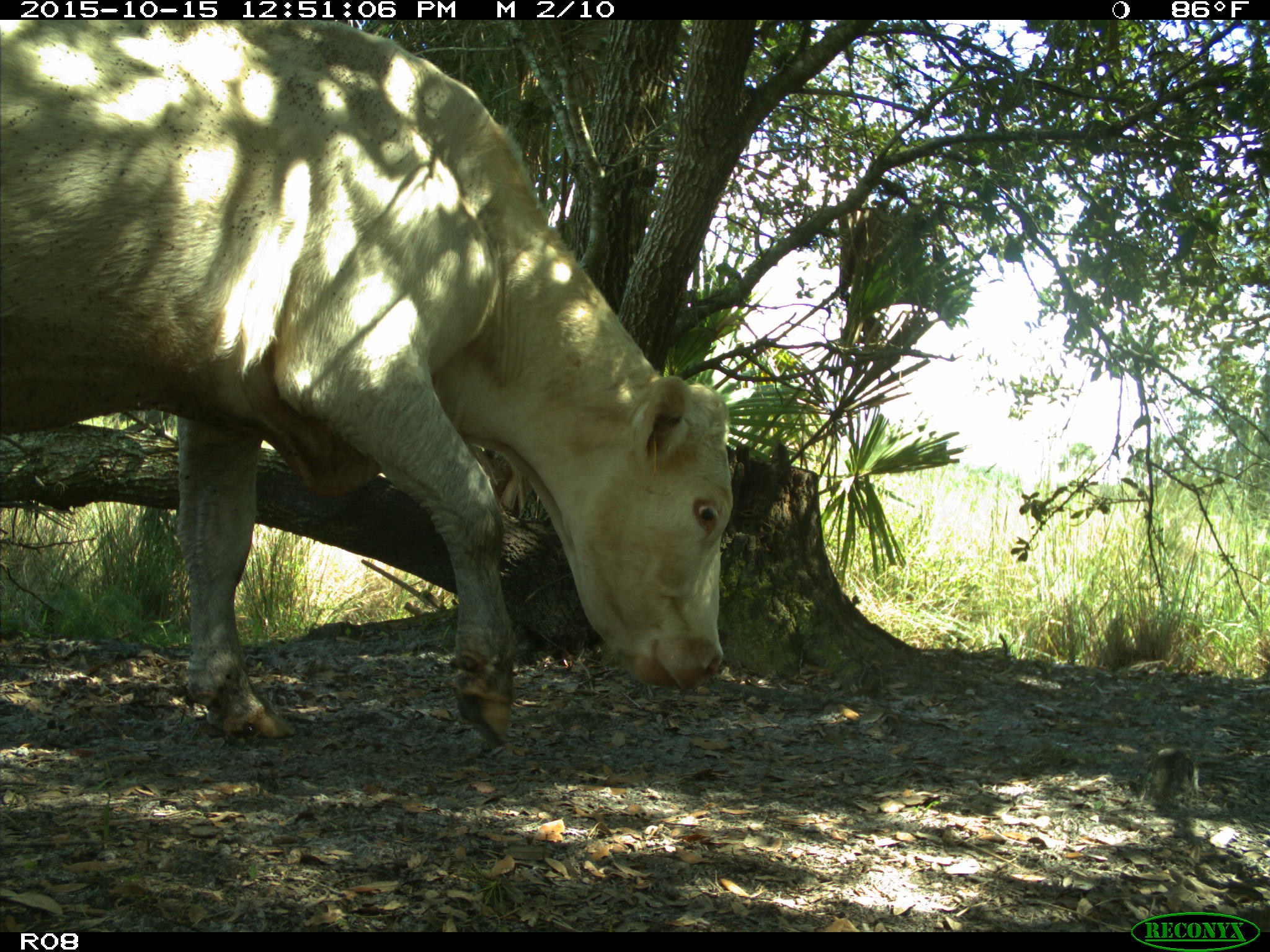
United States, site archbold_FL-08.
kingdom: Animalia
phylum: Chordata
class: Mammalia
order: Artiodactyla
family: Bovidae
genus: Bos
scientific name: Bos taurus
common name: domestic cow